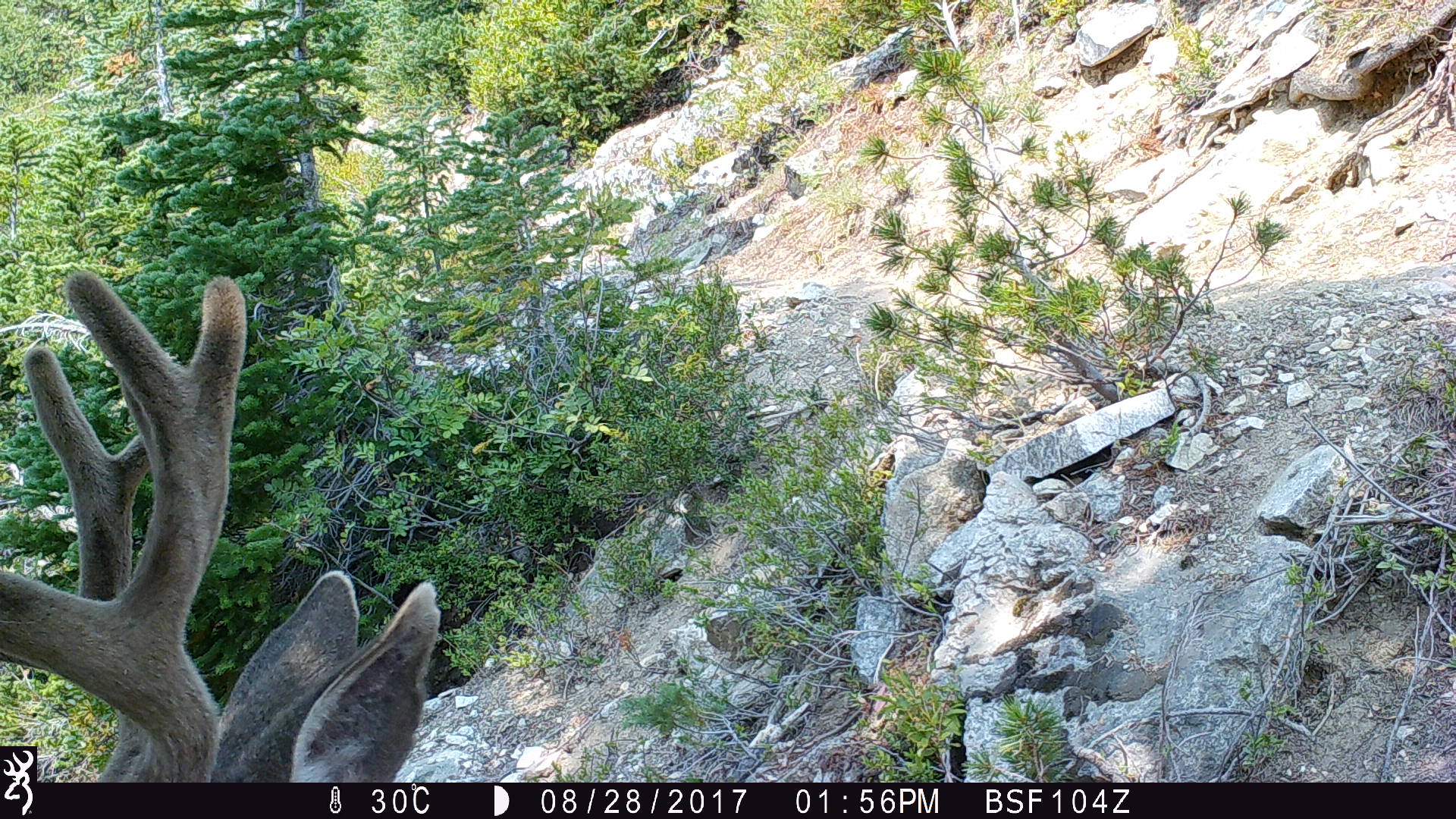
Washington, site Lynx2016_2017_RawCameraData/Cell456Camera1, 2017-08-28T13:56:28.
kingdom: Animalia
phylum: Chordata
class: Mammalia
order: Artiodactyla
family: Cervidae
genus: Odocoileus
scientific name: Odocoileus hemionus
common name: mule deer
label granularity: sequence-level